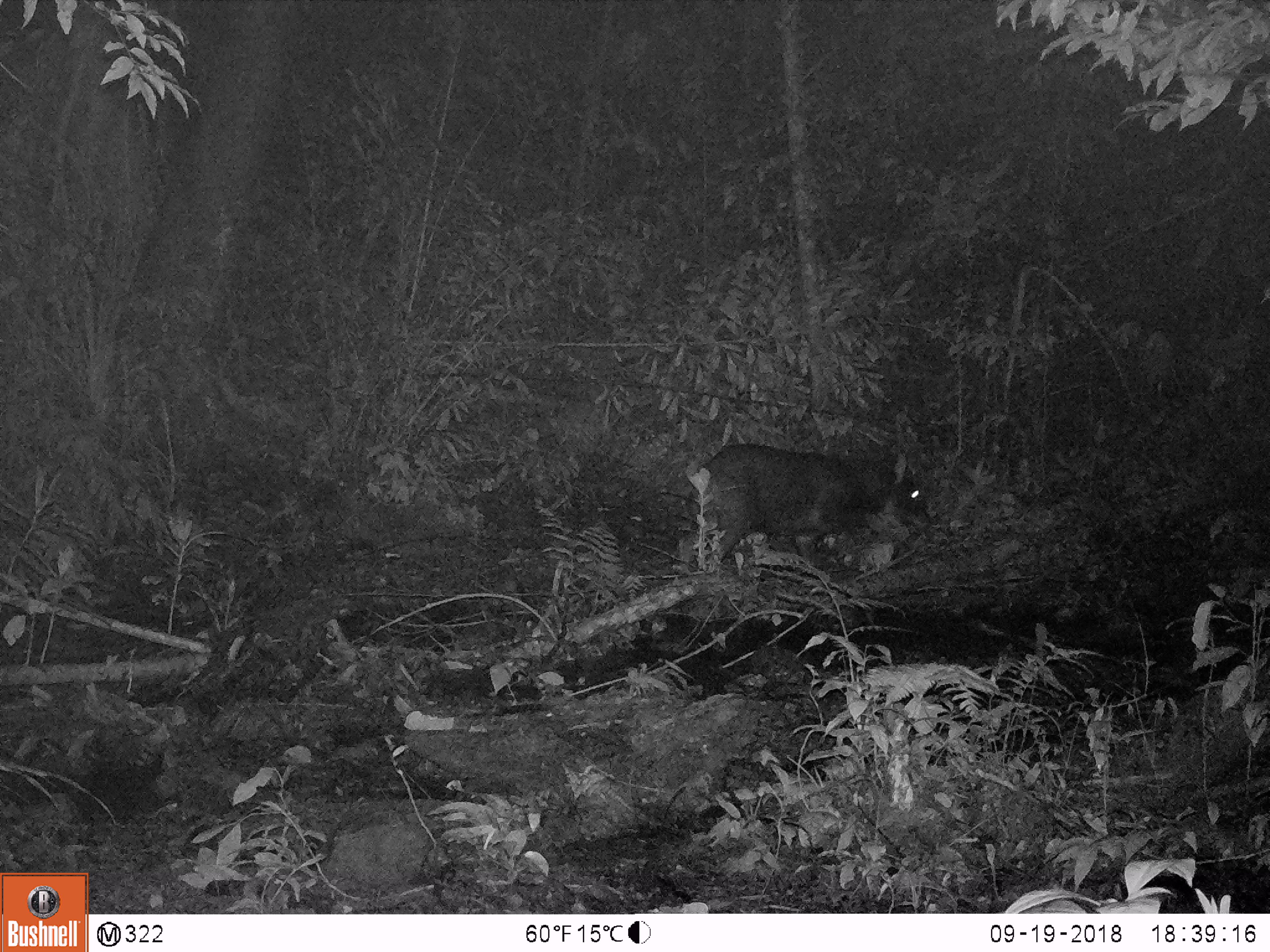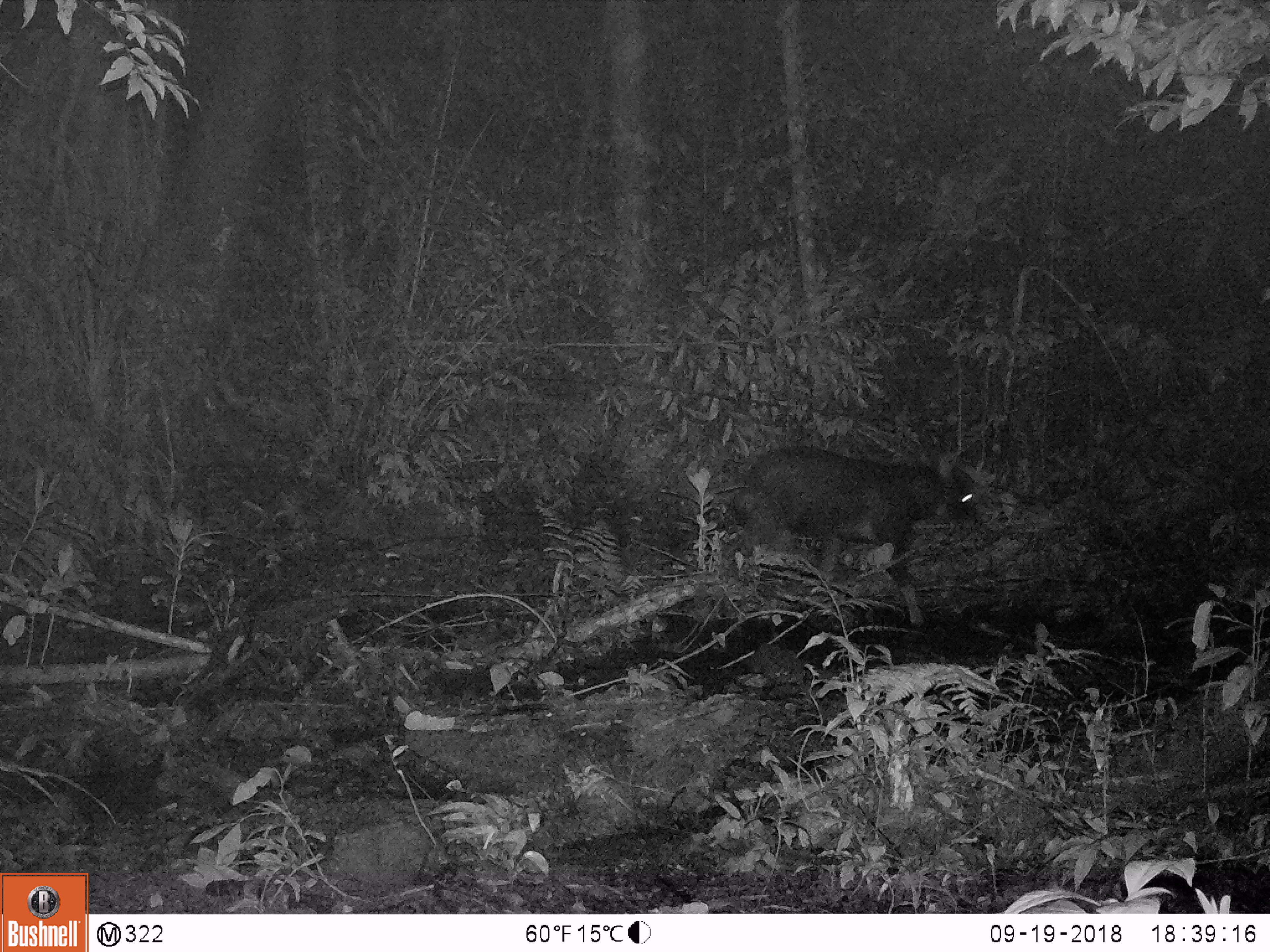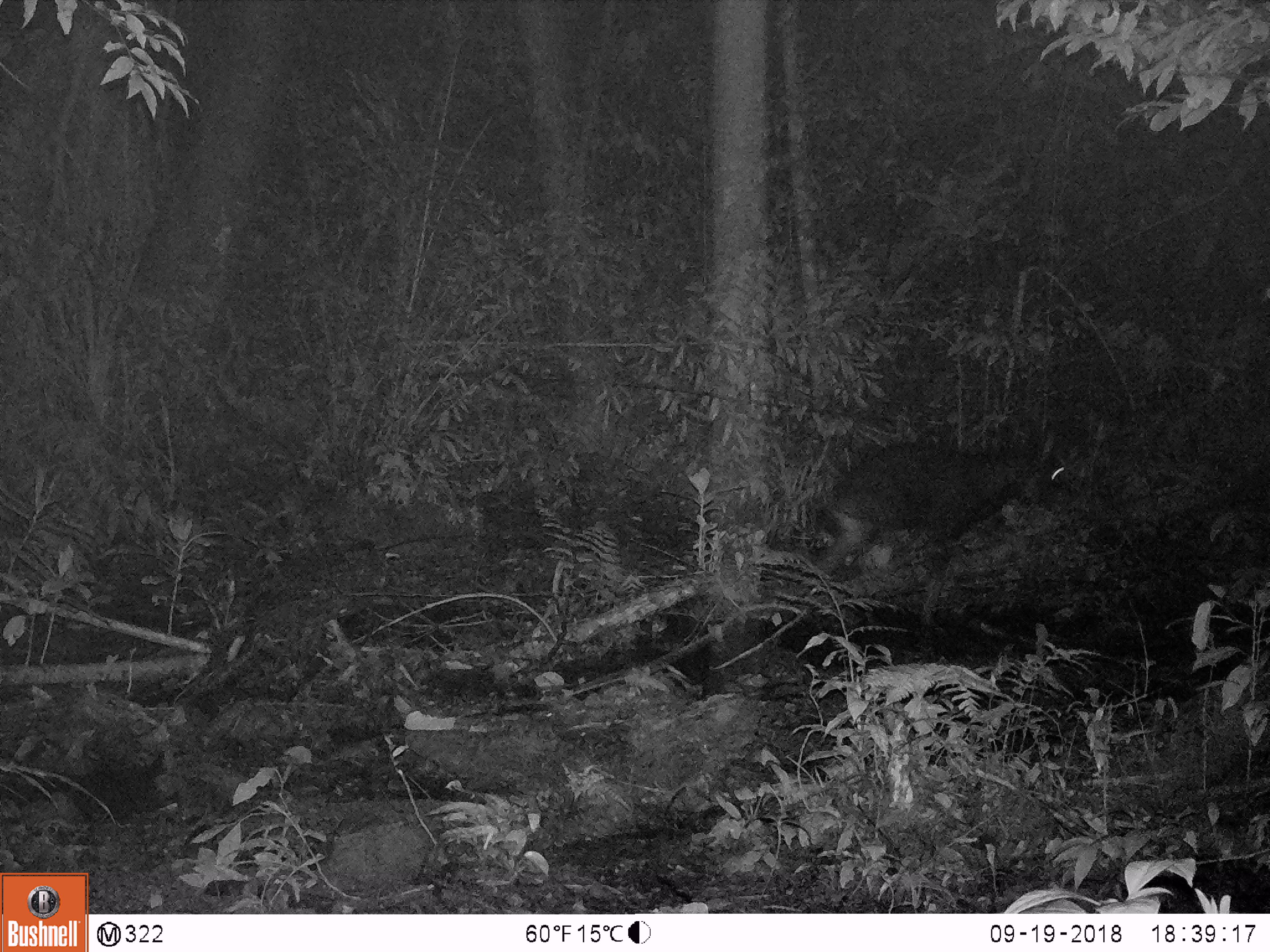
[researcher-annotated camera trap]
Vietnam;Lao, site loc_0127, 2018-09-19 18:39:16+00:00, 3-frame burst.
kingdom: Animalia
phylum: Chordata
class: Mammalia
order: Artiodactyla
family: Bovidae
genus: Capricornis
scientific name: Capricornis sumatraensis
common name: chinese serow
Chinese serow (Capricornis sumatraensis). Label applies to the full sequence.